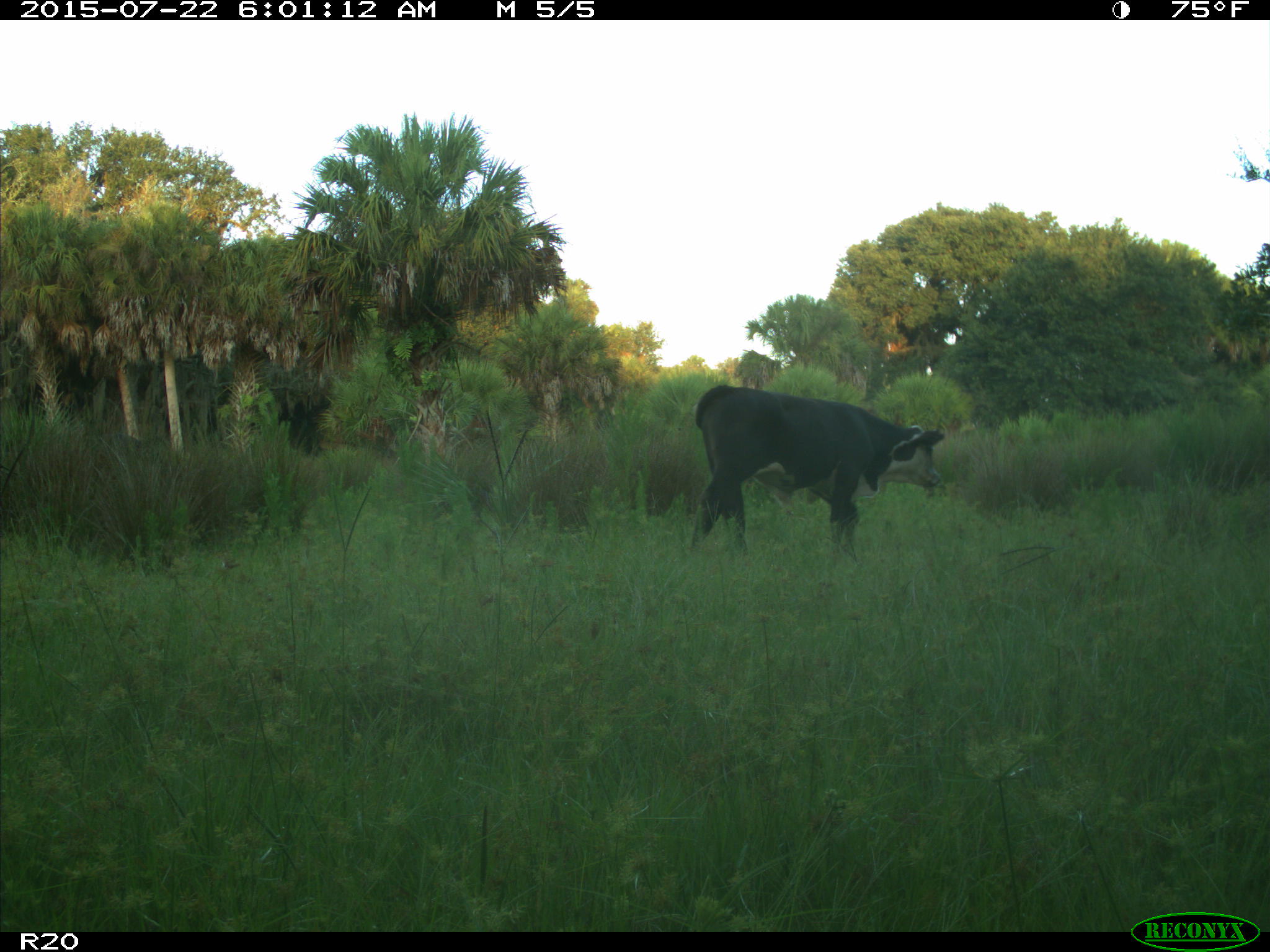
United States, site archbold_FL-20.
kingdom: Animalia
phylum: Chordata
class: Mammalia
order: Artiodactyla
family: Bovidae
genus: Bos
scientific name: Bos taurus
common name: domestic cow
Bos taurus (domestic cow).